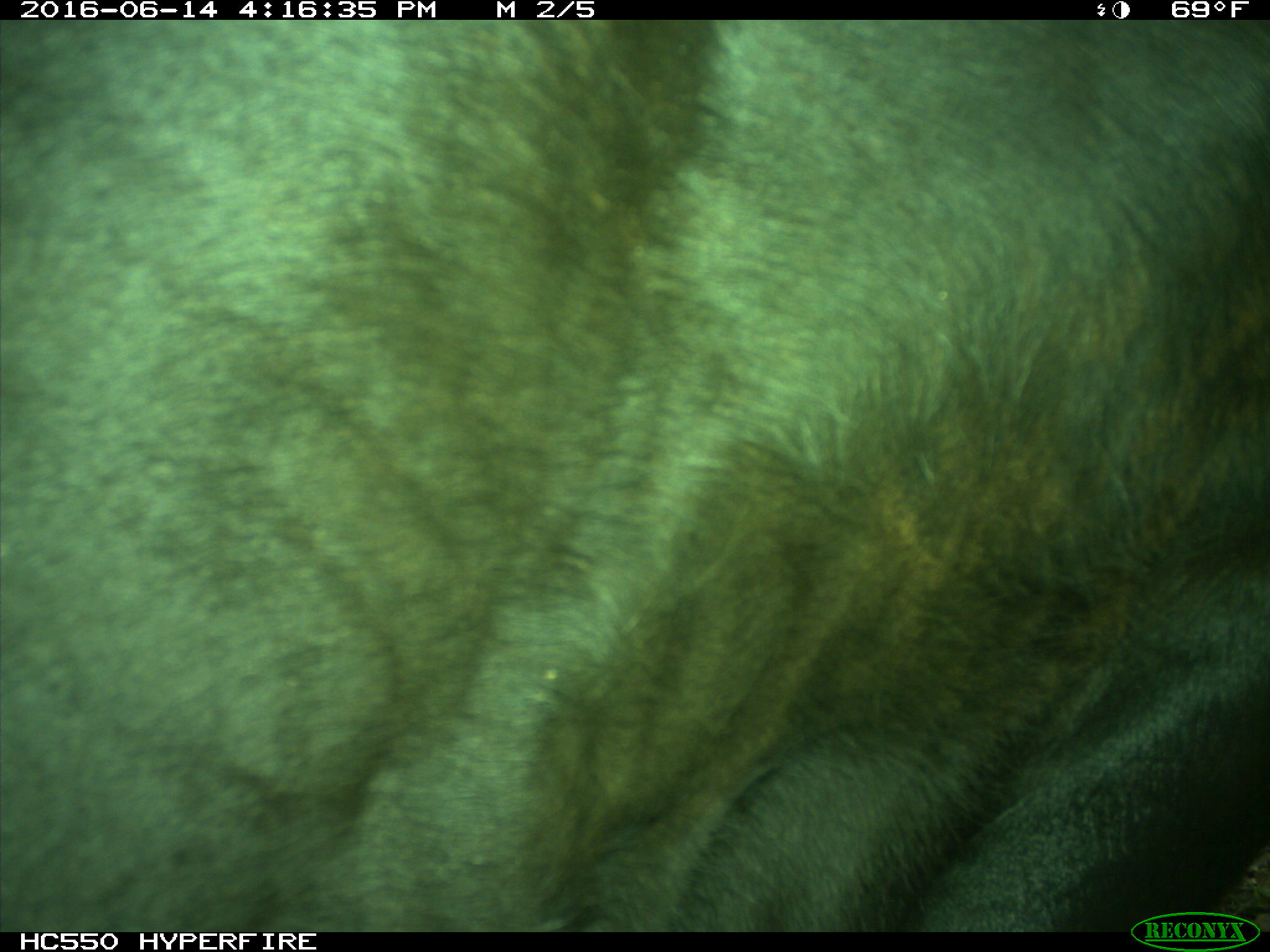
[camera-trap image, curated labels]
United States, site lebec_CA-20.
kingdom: Animalia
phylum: Chordata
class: Mammalia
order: Artiodactyla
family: Bovidae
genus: Bos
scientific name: Bos taurus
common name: domestic cow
Bos taurus (domestic cow).